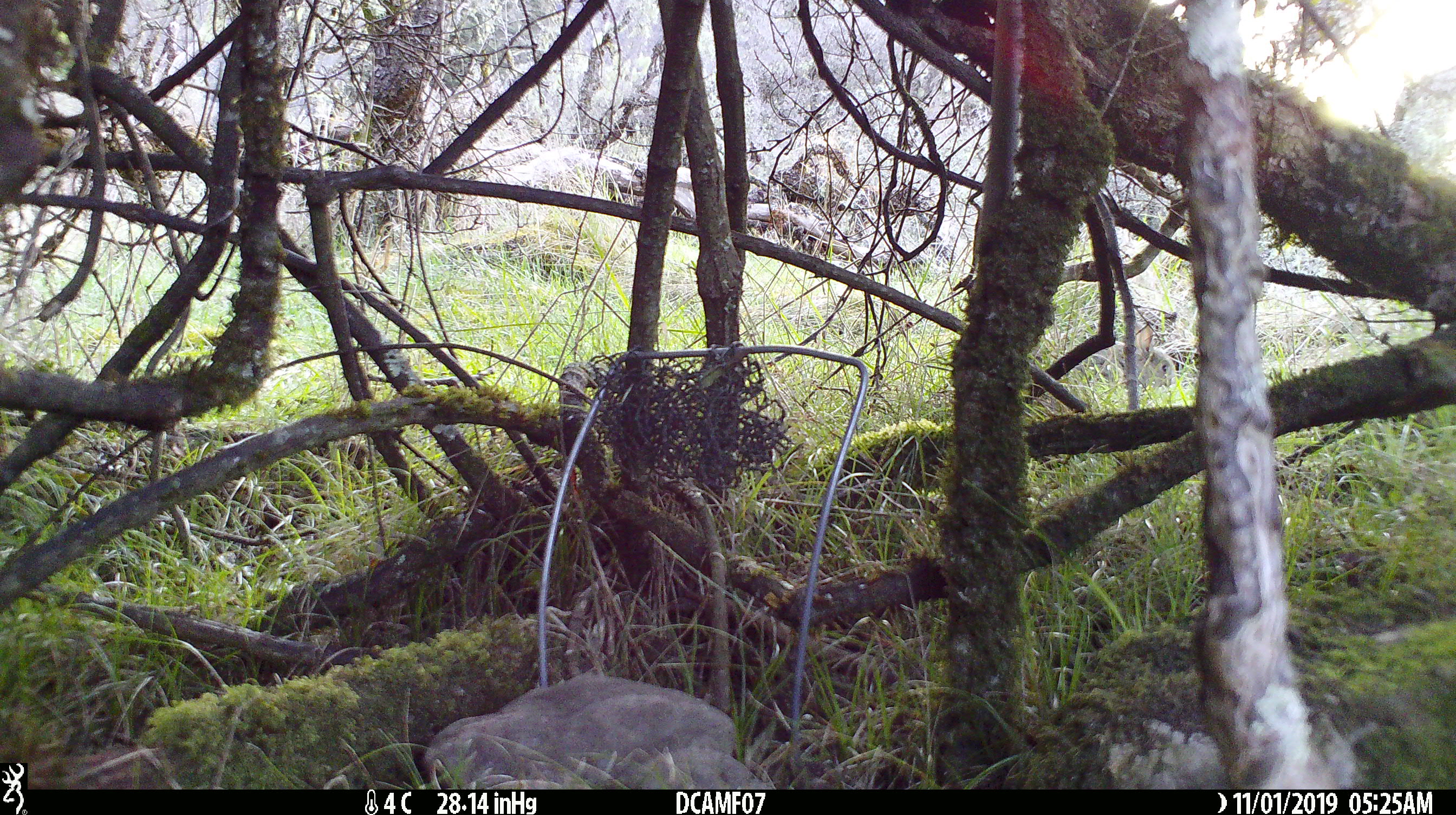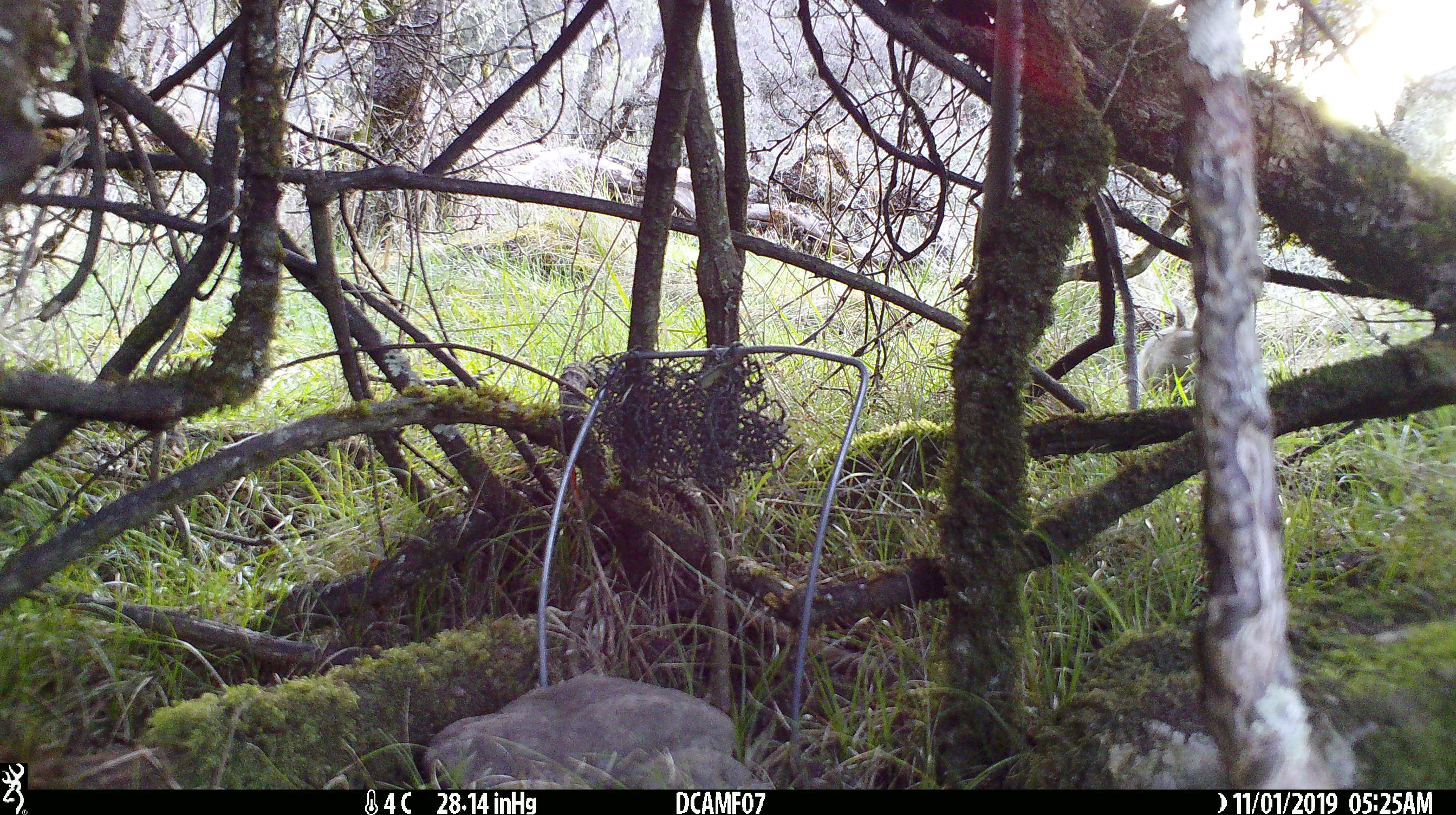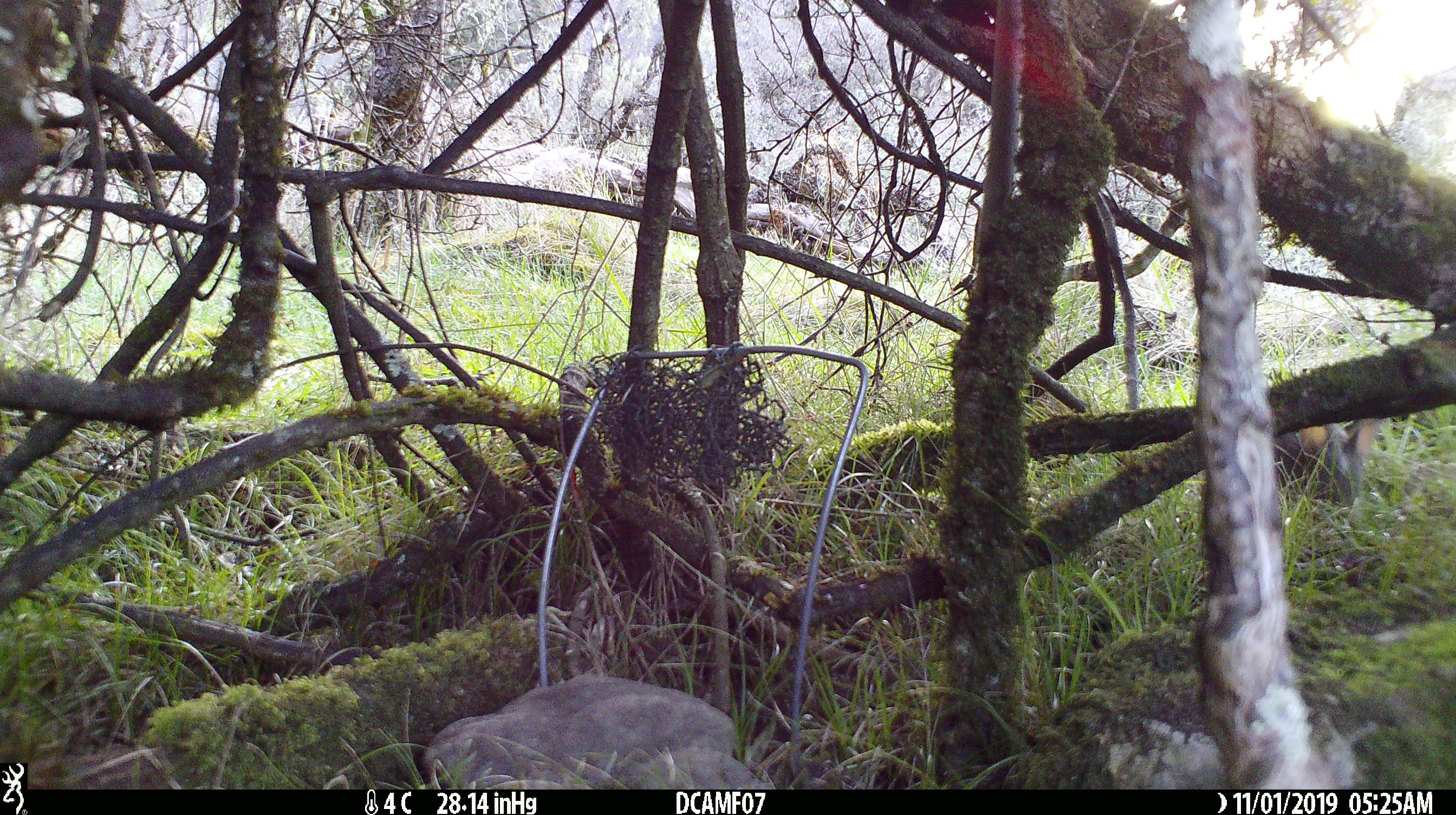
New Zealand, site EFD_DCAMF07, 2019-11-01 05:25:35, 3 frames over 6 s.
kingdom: Animalia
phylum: Chordata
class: Mammalia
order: Lagomorpha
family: Leporidae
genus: Oryctolagus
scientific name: Oryctolagus cuniculus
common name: european rabbit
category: rabbit